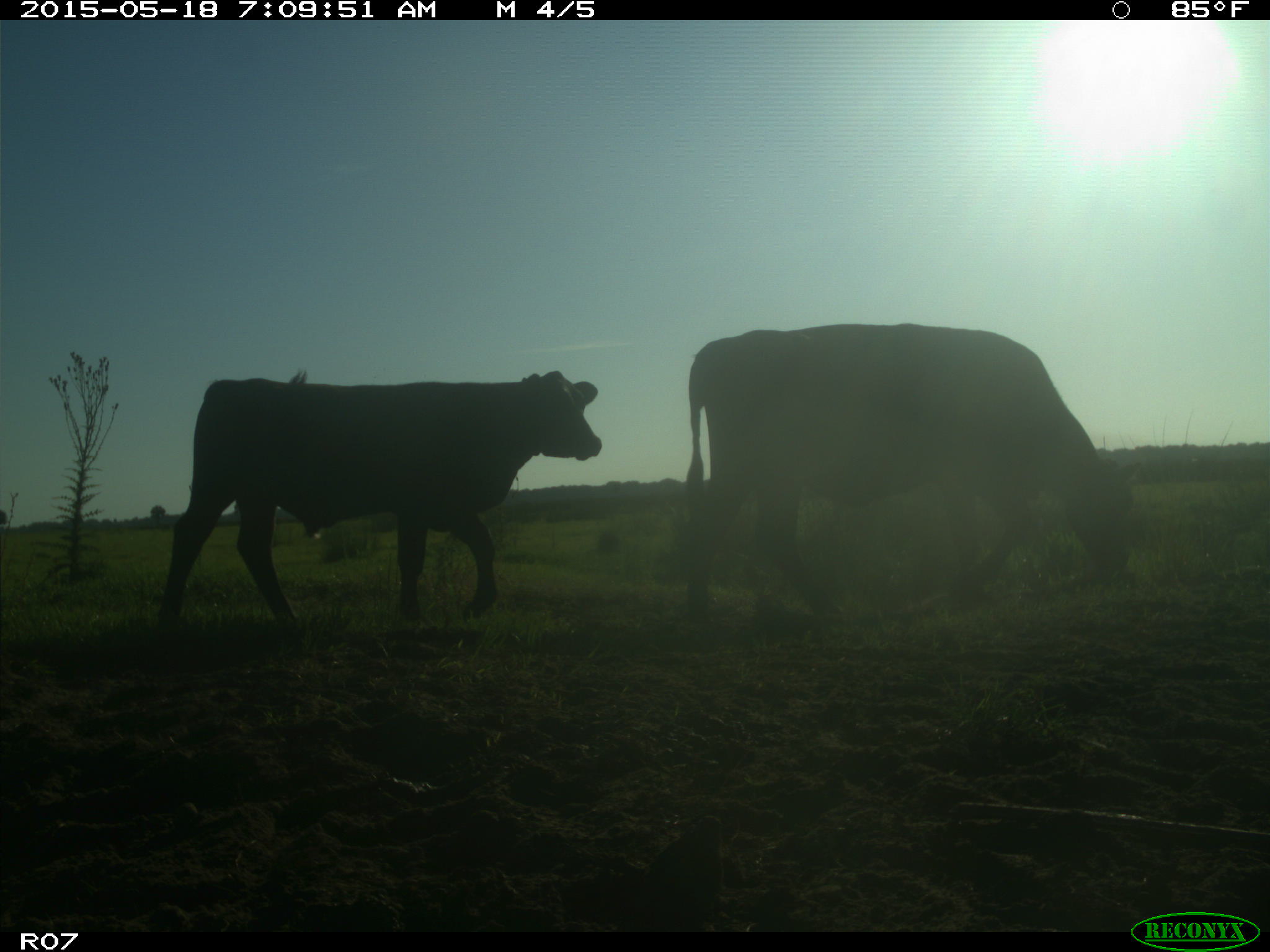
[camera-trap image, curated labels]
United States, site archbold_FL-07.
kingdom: Animalia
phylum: Chordata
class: Mammalia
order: Artiodactyla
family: Bovidae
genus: Bos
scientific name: Bos taurus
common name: domestic cow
Bos taurus (domestic cow).